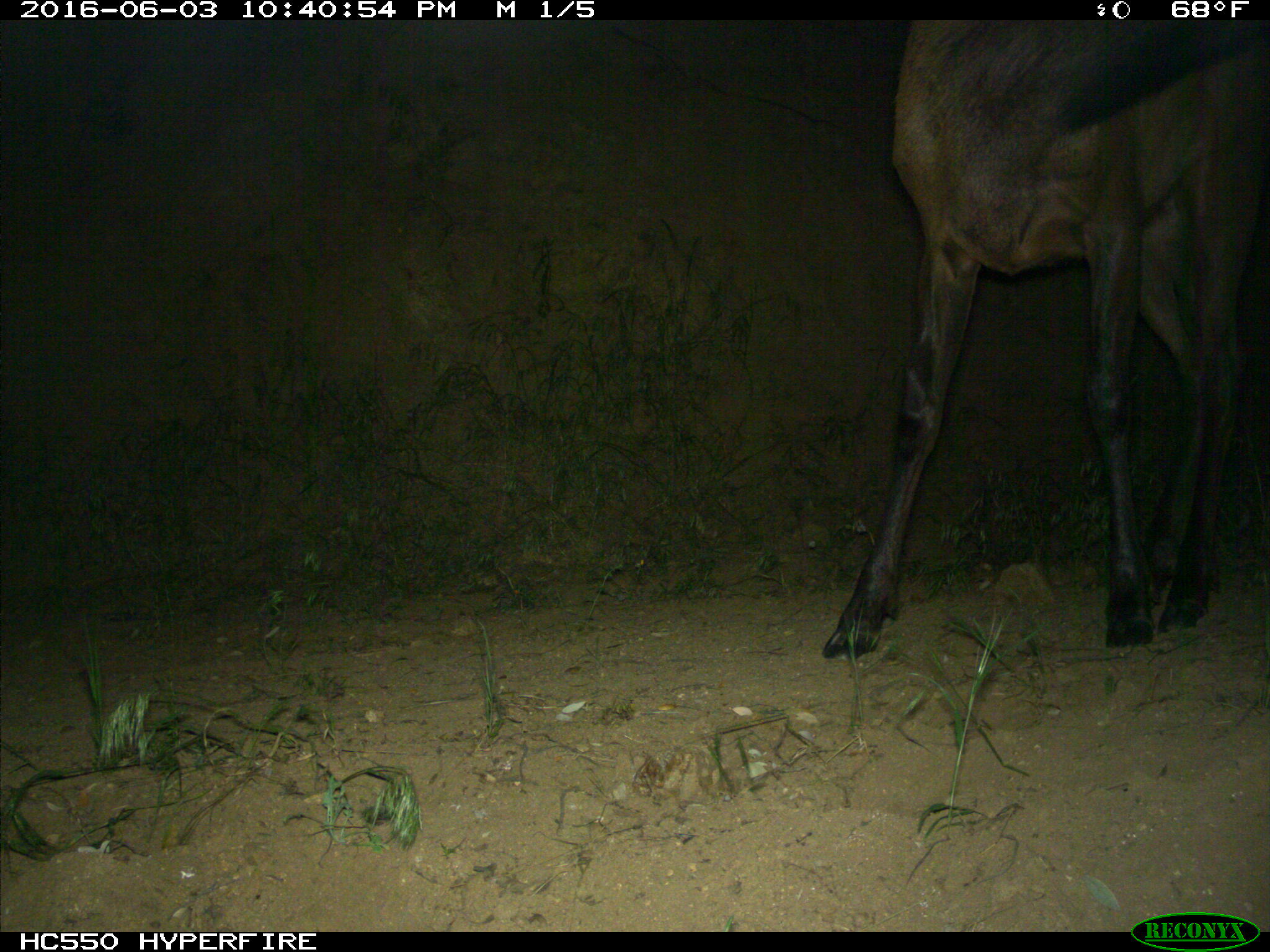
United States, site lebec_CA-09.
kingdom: Animalia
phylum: Chordata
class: Mammalia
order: Artiodactyla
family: Cervidae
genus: Cervus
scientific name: Cervus canadensis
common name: elk